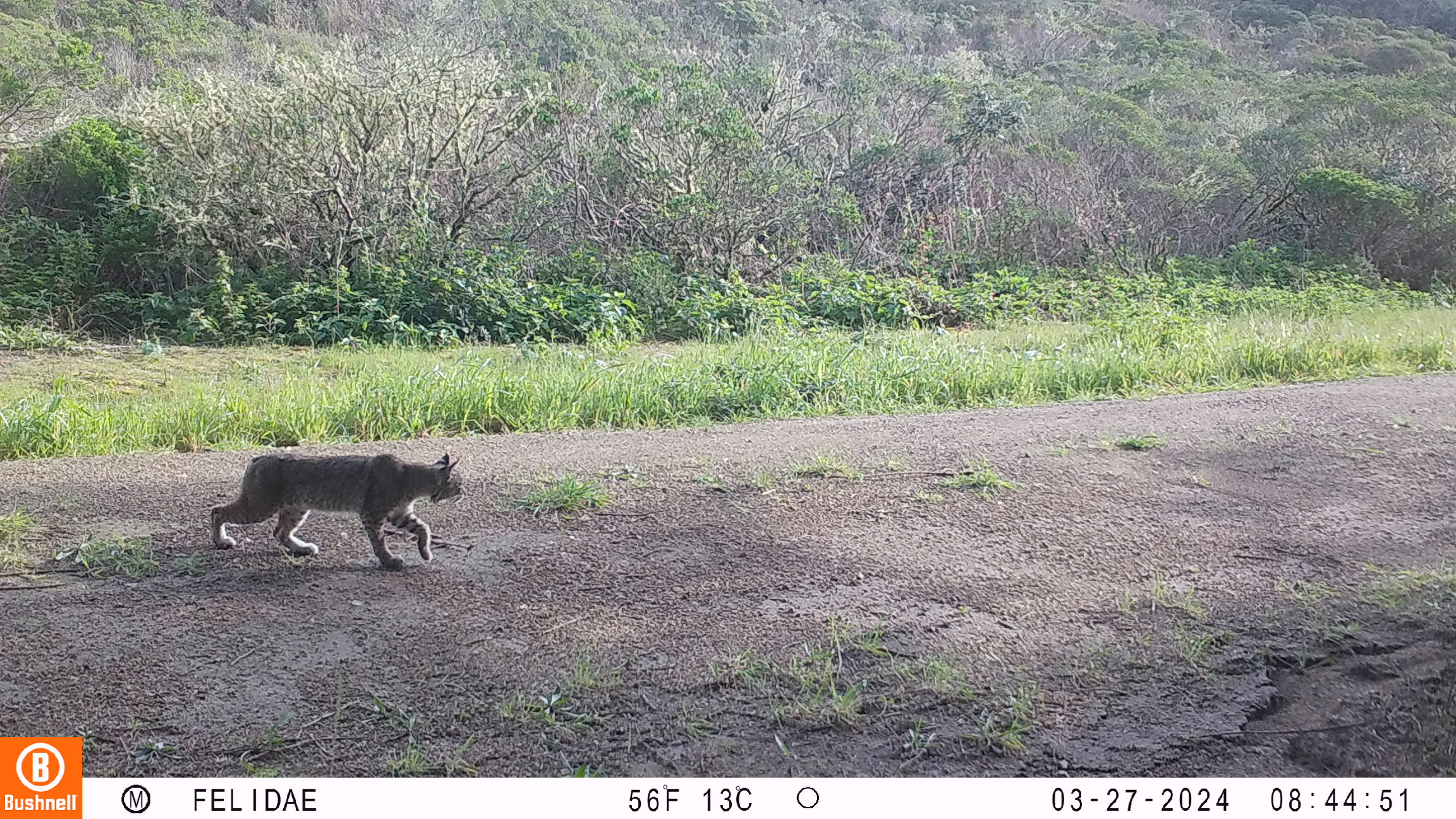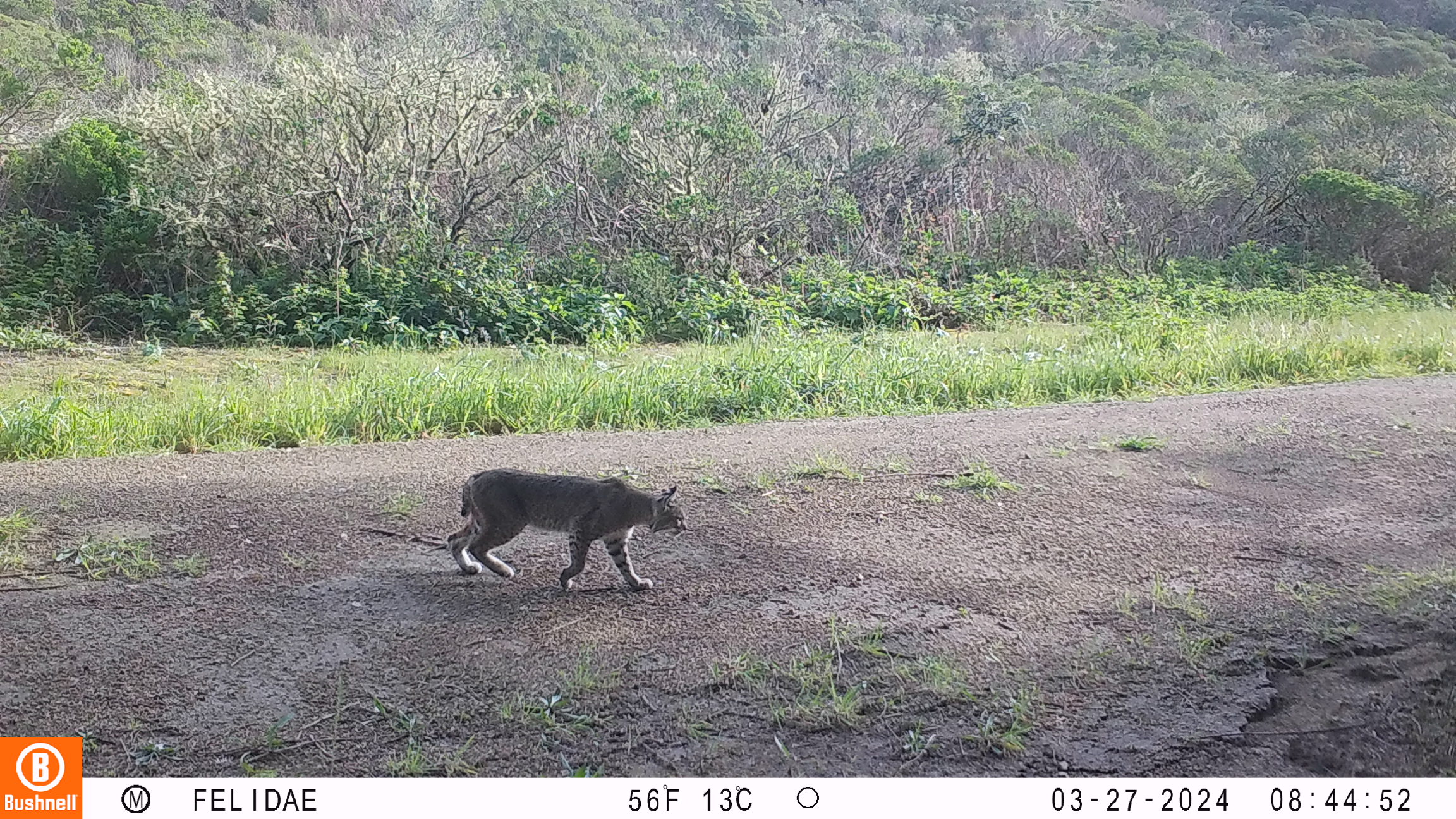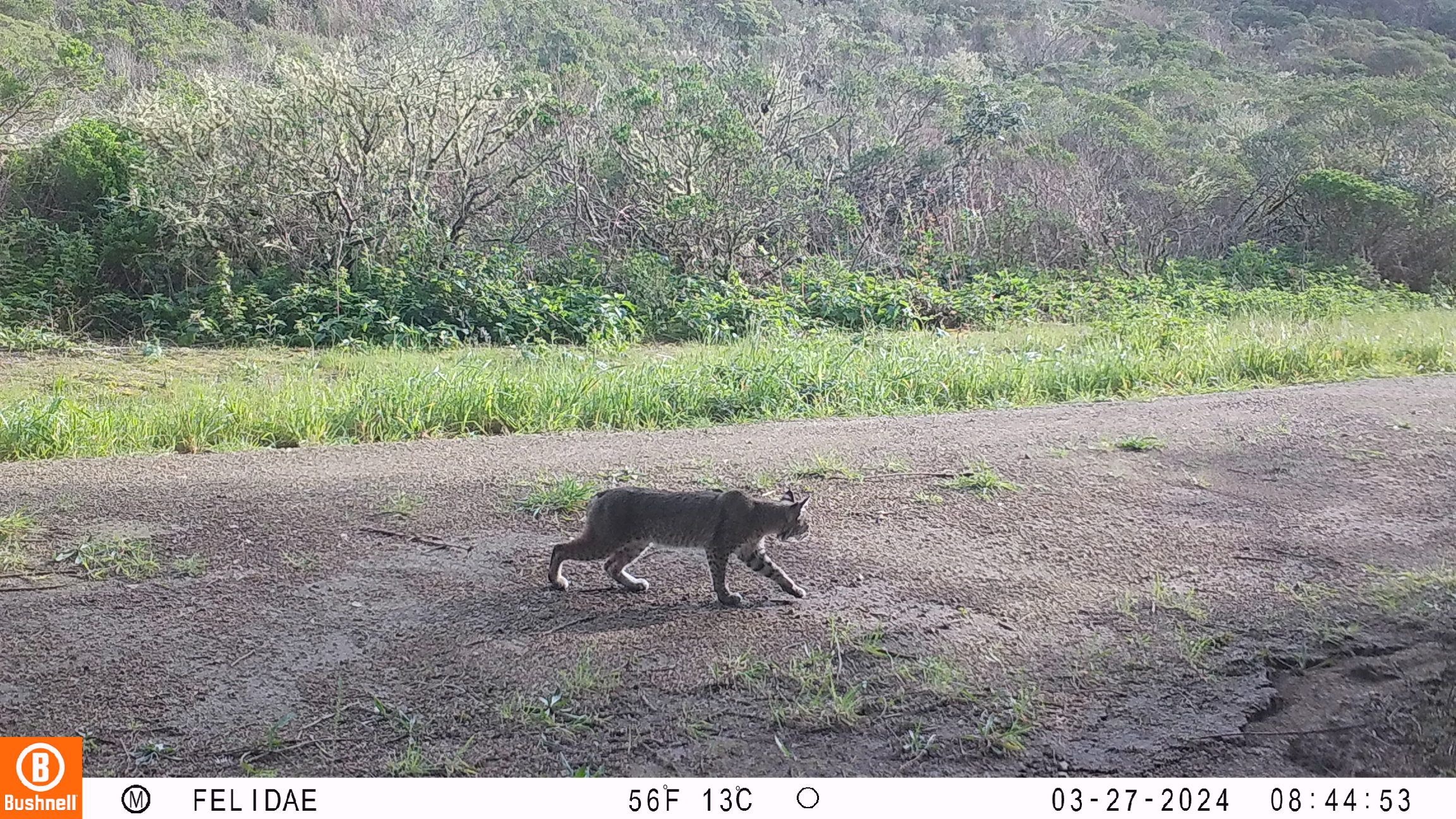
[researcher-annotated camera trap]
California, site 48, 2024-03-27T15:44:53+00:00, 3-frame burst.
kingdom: Animalia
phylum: Chordata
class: Mammalia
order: Carnivora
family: Felidae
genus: Lynx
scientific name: Lynx rufus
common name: bobcat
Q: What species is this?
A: Bobcat (Lynx rufus).